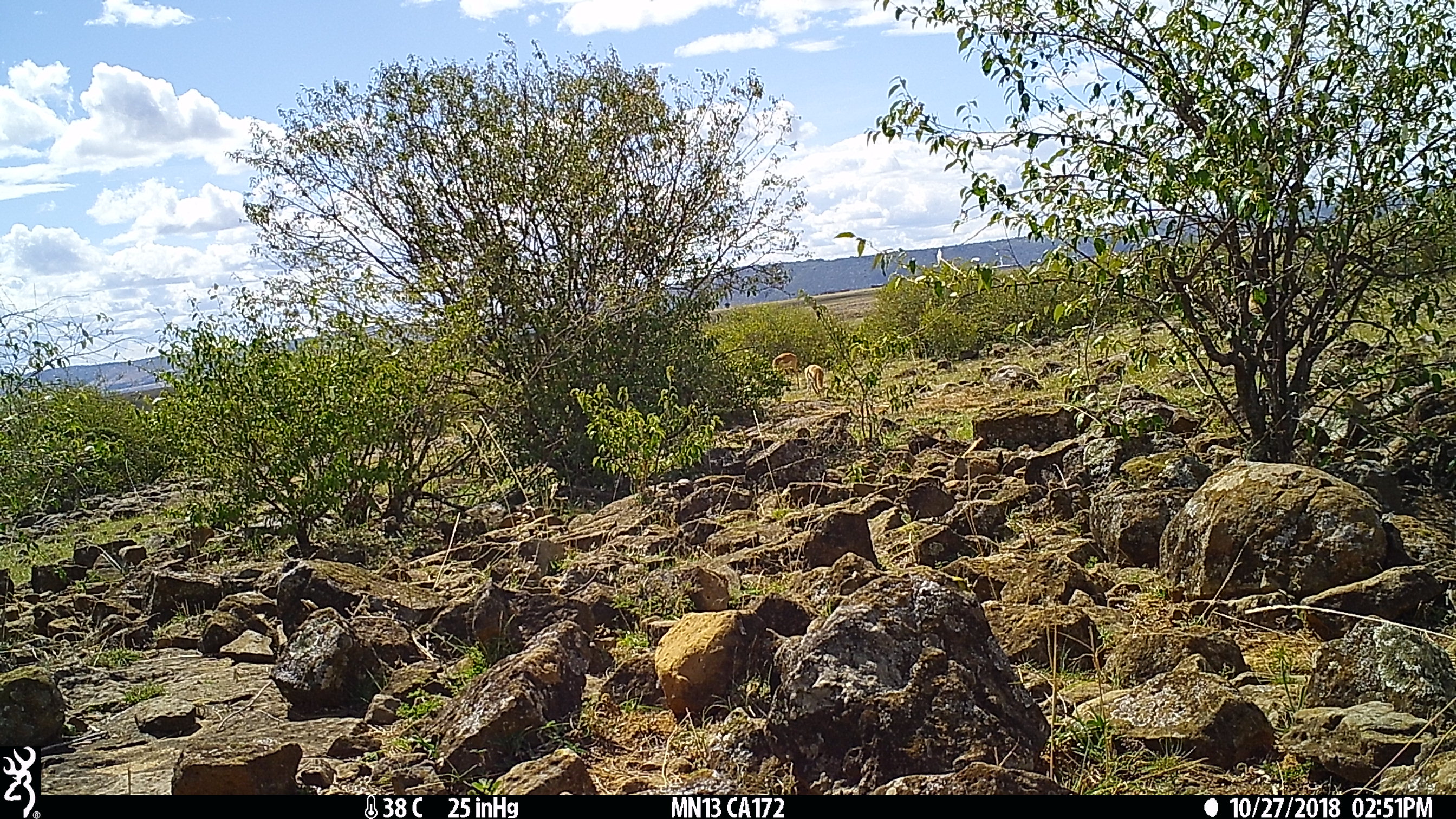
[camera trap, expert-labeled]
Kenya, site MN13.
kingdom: Animalia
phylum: Chordata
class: Mammalia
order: Artiodactyla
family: Bovidae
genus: Aepyceros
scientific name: Aepyceros melampus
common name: impala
Impala (Aepyceros melampus).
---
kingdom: Animalia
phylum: Chordata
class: Mammalia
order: Artiodactyla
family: Bovidae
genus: Eudorcas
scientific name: Eudorcas thomsonii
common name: thomon's gazelle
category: gazelle thomsons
Gazelle thomsons (thomon's gazelle) (Eudorcas thomsonii).